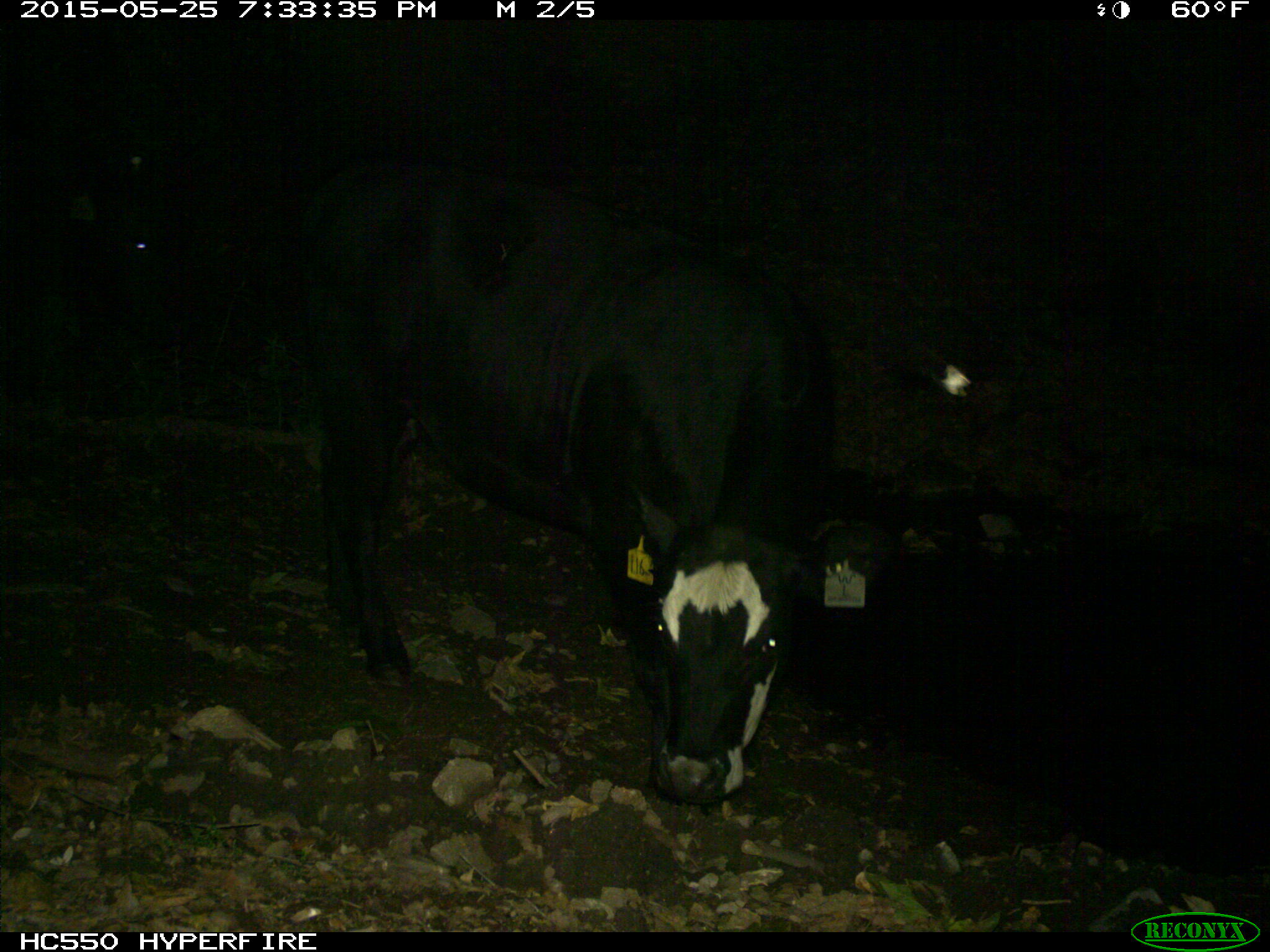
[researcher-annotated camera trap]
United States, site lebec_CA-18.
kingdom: Animalia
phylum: Chordata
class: Mammalia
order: Artiodactyla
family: Bovidae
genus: Bos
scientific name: Bos taurus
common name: domestic cow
Bos taurus (domestic cow).